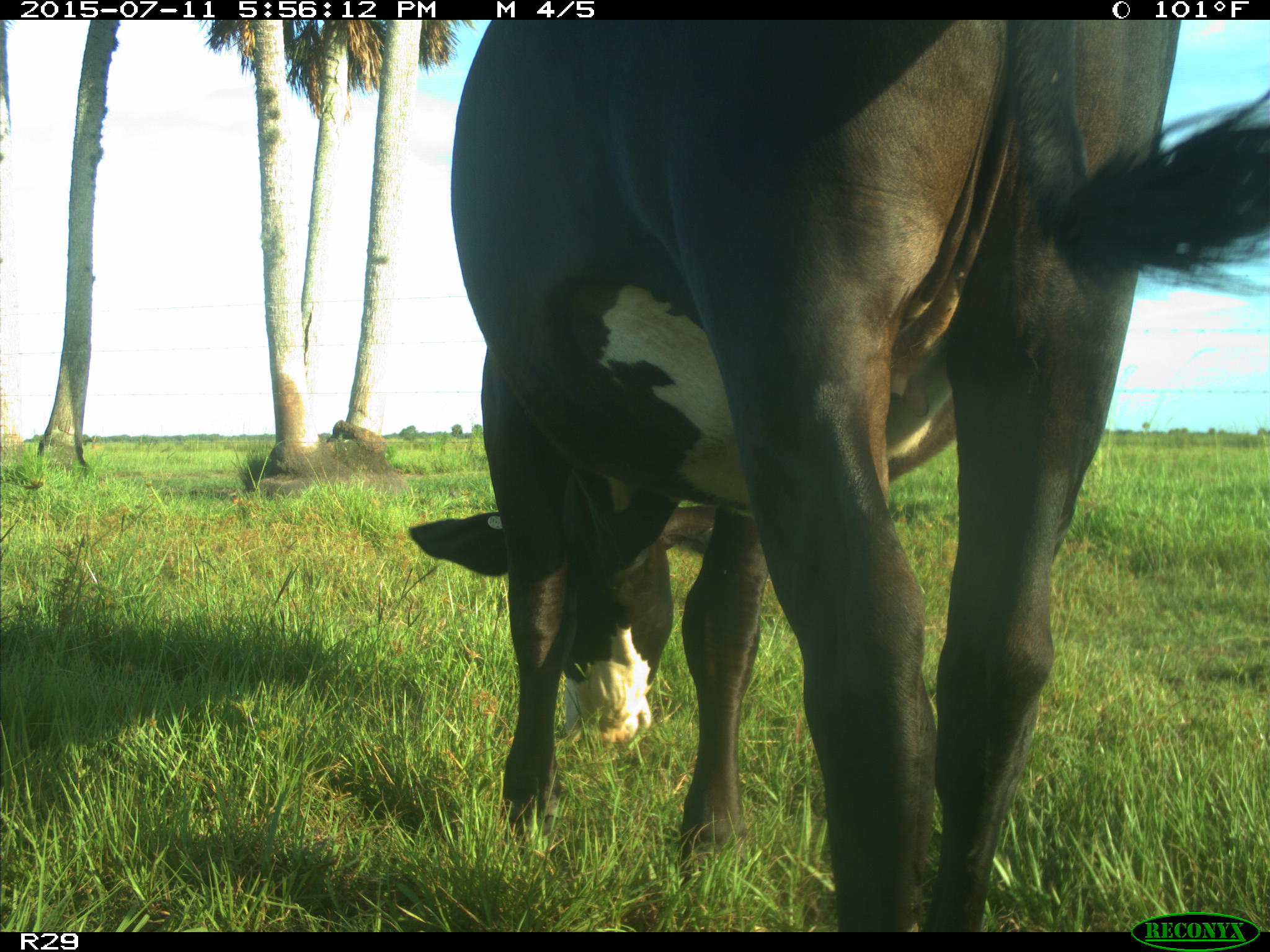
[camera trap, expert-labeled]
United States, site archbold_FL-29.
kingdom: Animalia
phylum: Chordata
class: Mammalia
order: Artiodactyla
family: Bovidae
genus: Bos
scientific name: Bos taurus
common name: domestic cow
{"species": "Bos taurus (domestic cow)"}